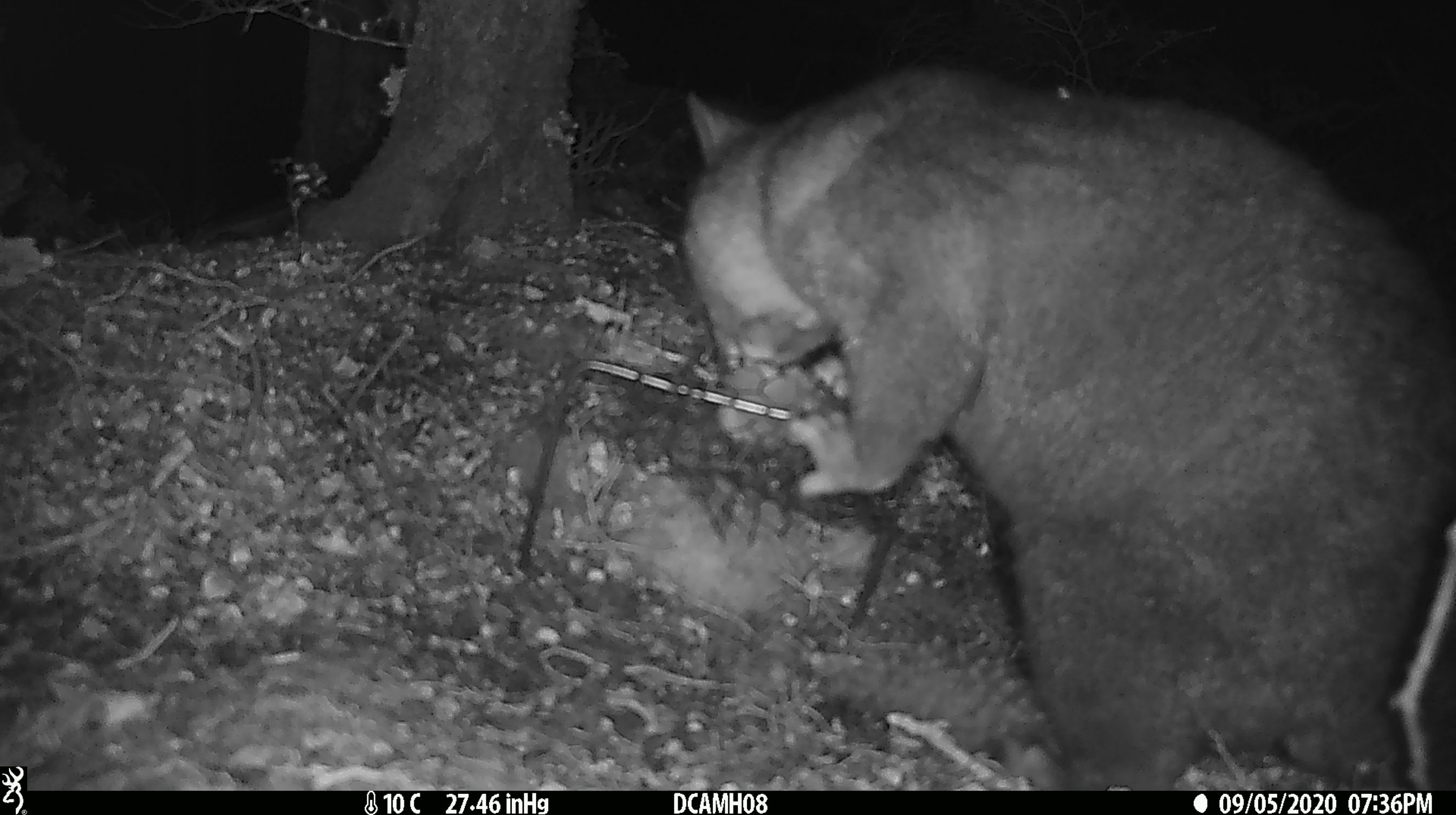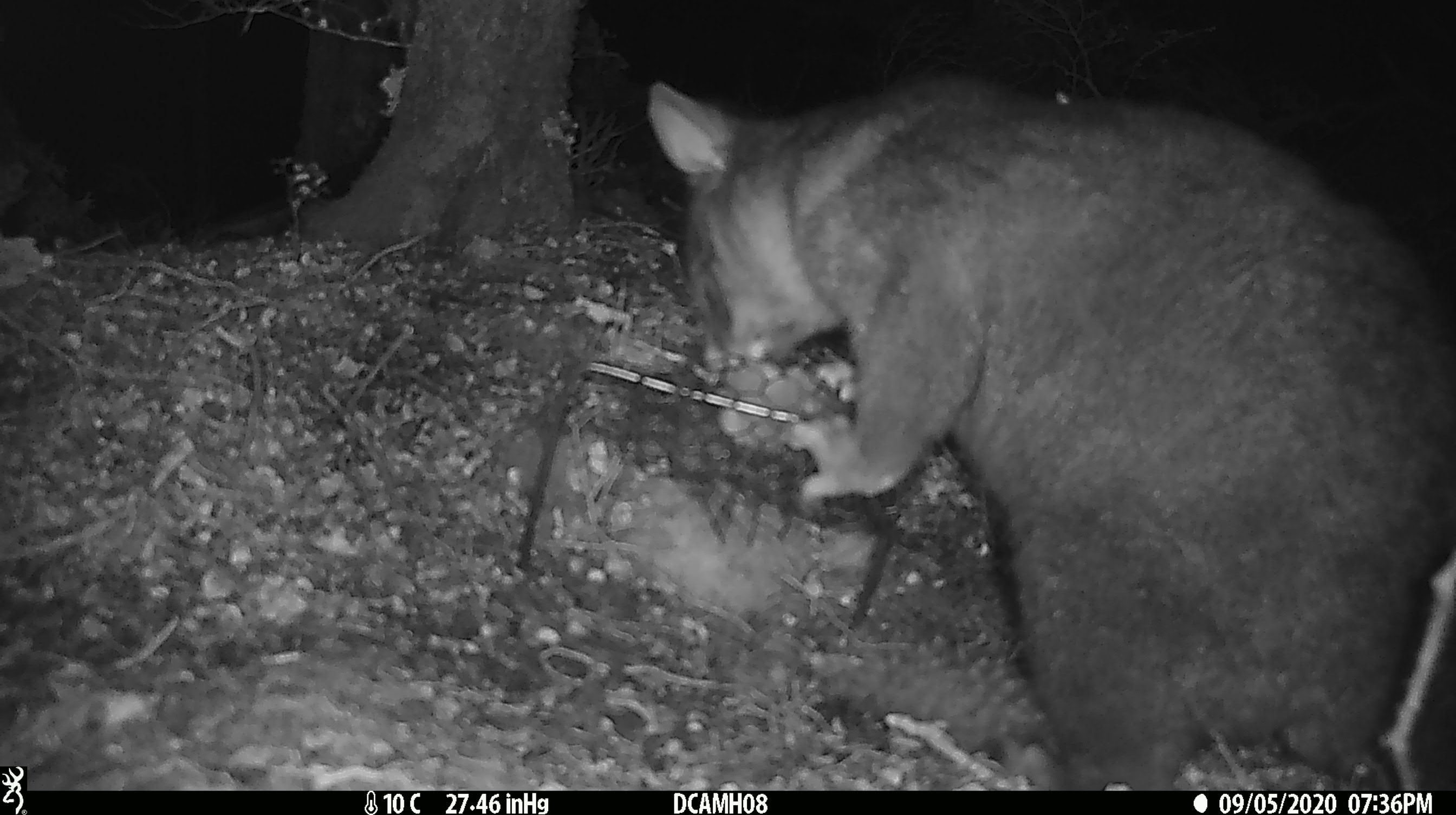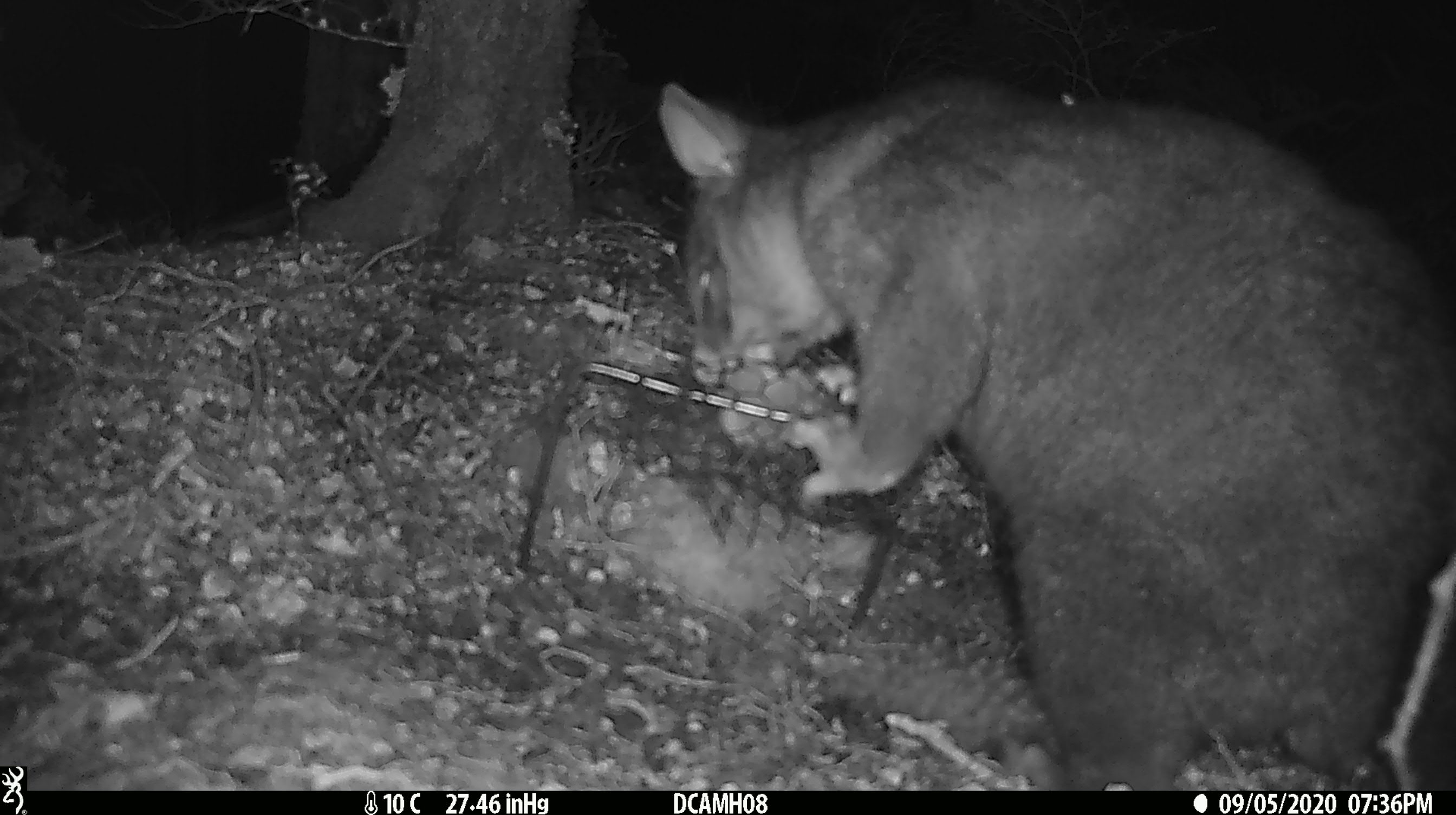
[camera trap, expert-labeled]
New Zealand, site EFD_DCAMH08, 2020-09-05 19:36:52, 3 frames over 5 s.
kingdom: Animalia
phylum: Chordata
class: Mammalia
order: Diprotodontia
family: Phalangeridae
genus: Trichosurus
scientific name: Trichosurus vulpecula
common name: common brushtail possum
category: possum